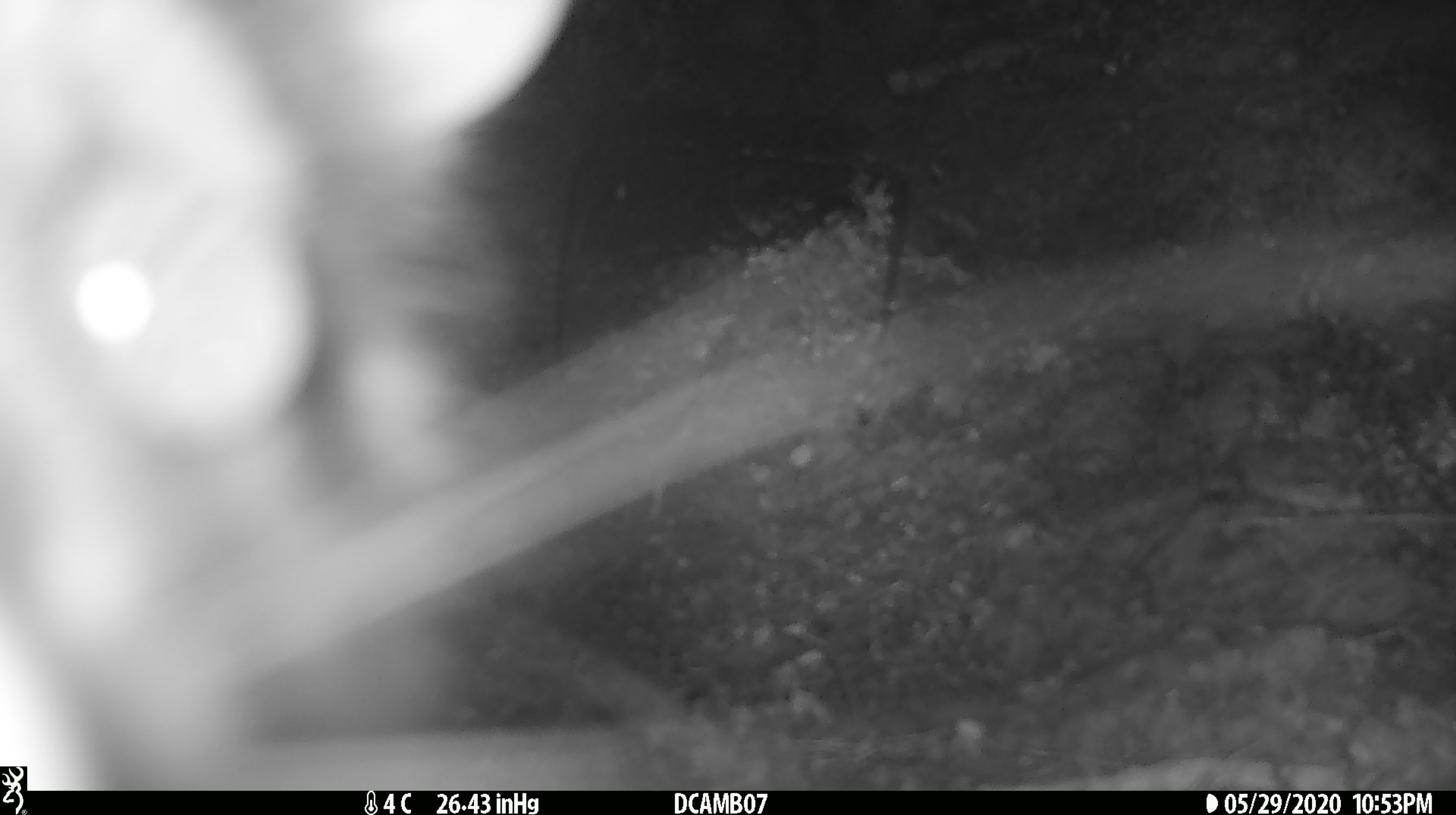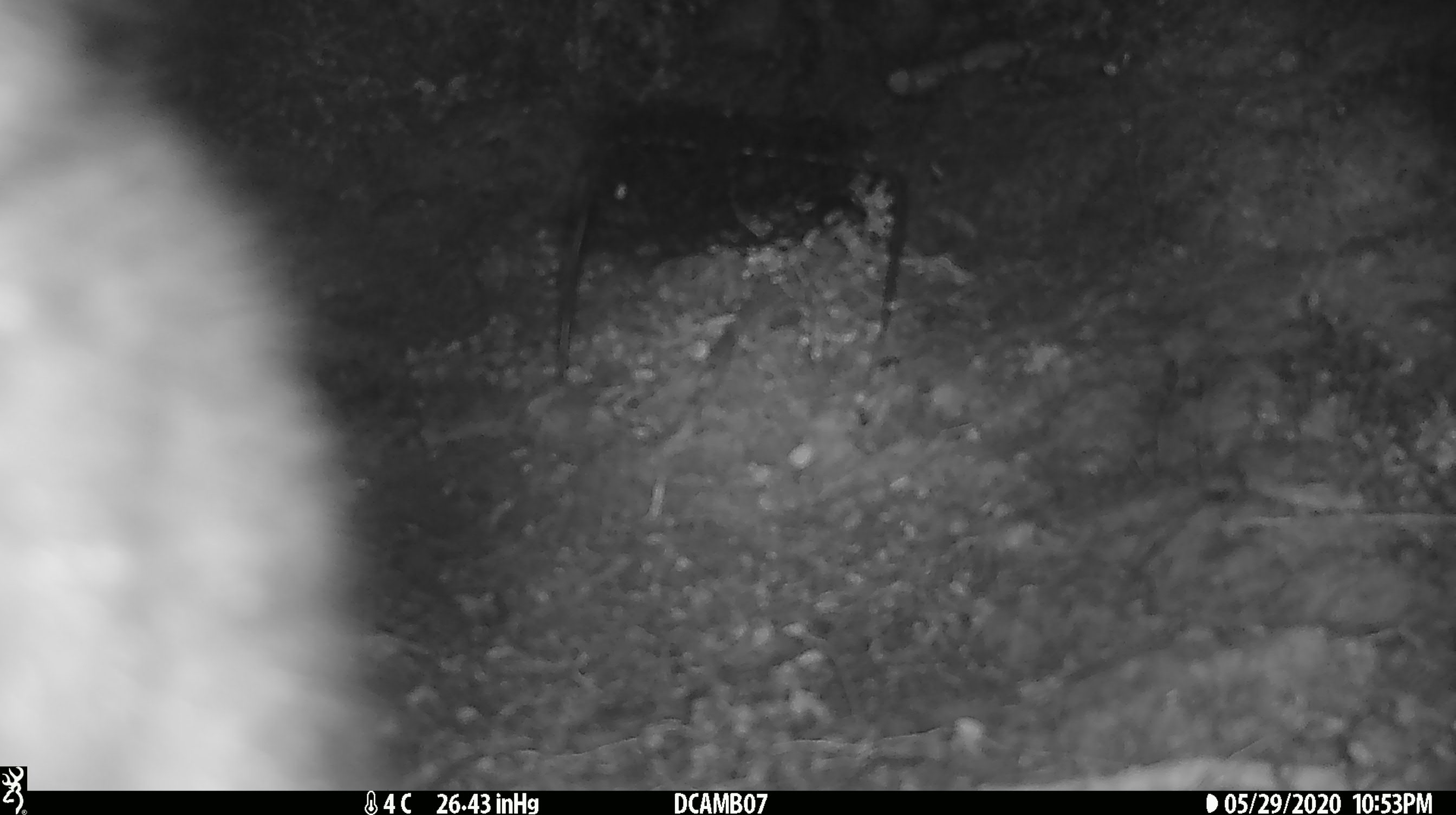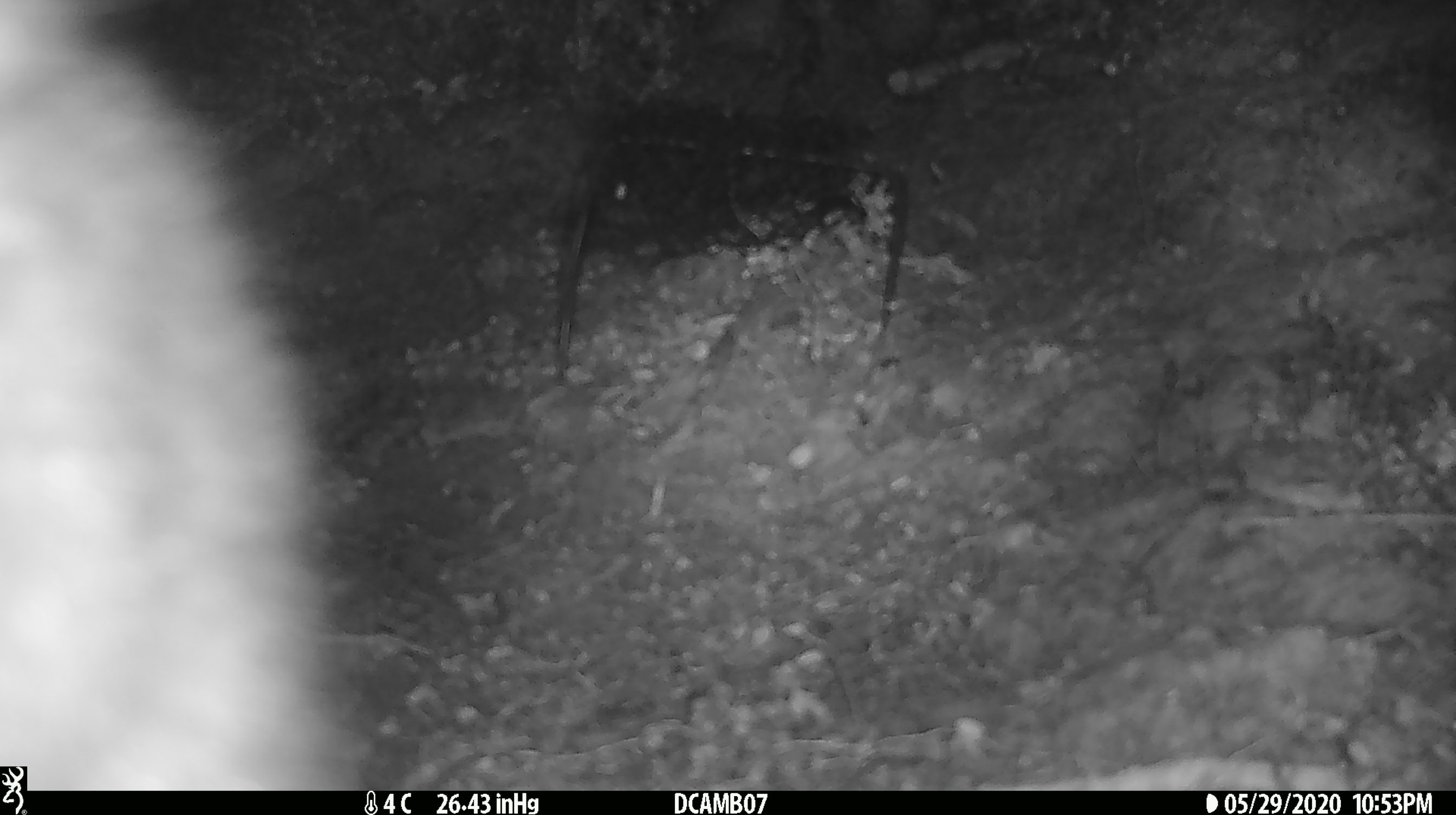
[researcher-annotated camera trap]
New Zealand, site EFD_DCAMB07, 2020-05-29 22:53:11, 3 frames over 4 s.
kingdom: Animalia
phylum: Chordata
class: Mammalia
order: Diprotodontia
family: Phalangeridae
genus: Trichosurus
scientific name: Trichosurus vulpecula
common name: common brushtail possum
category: possum